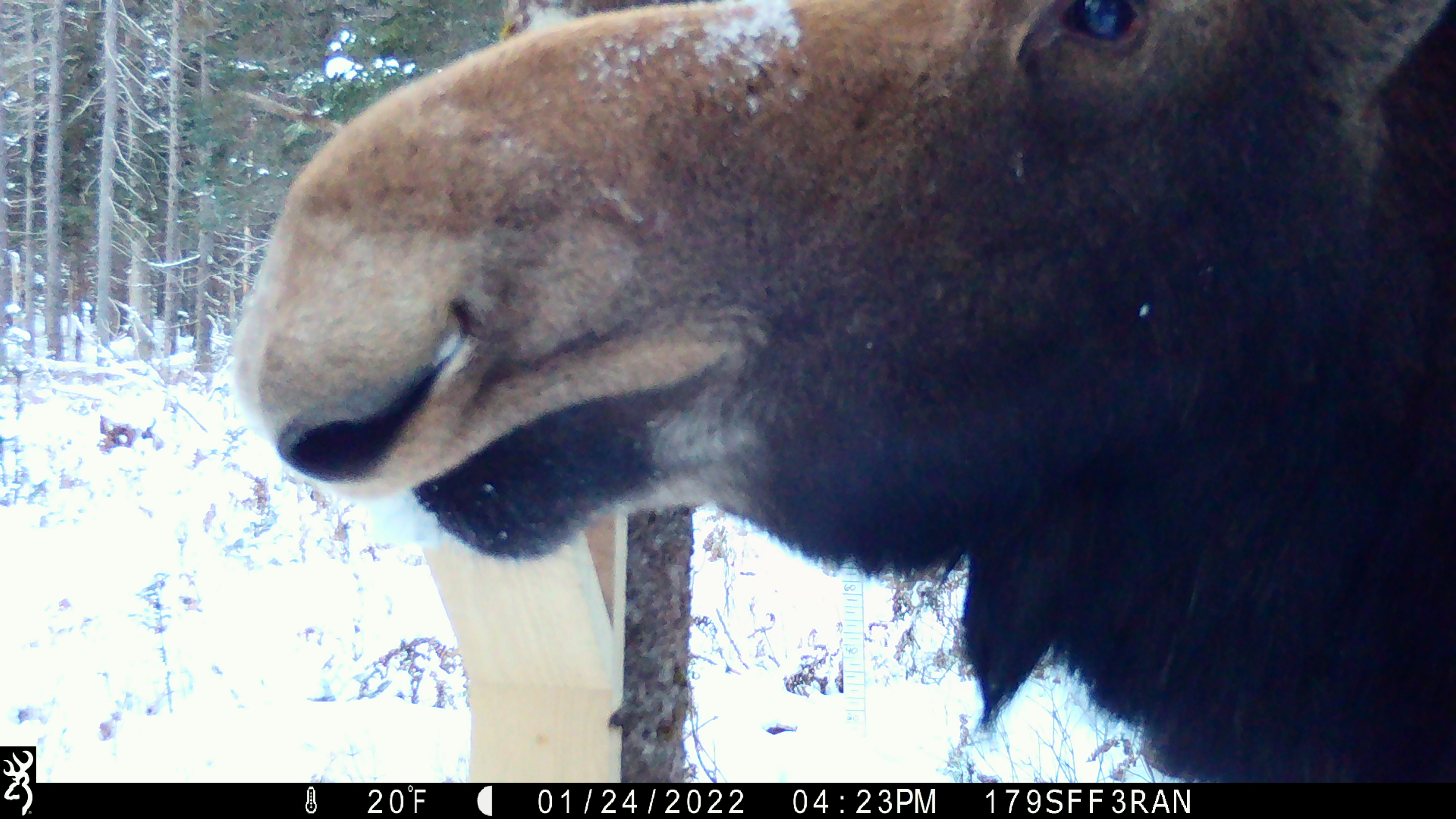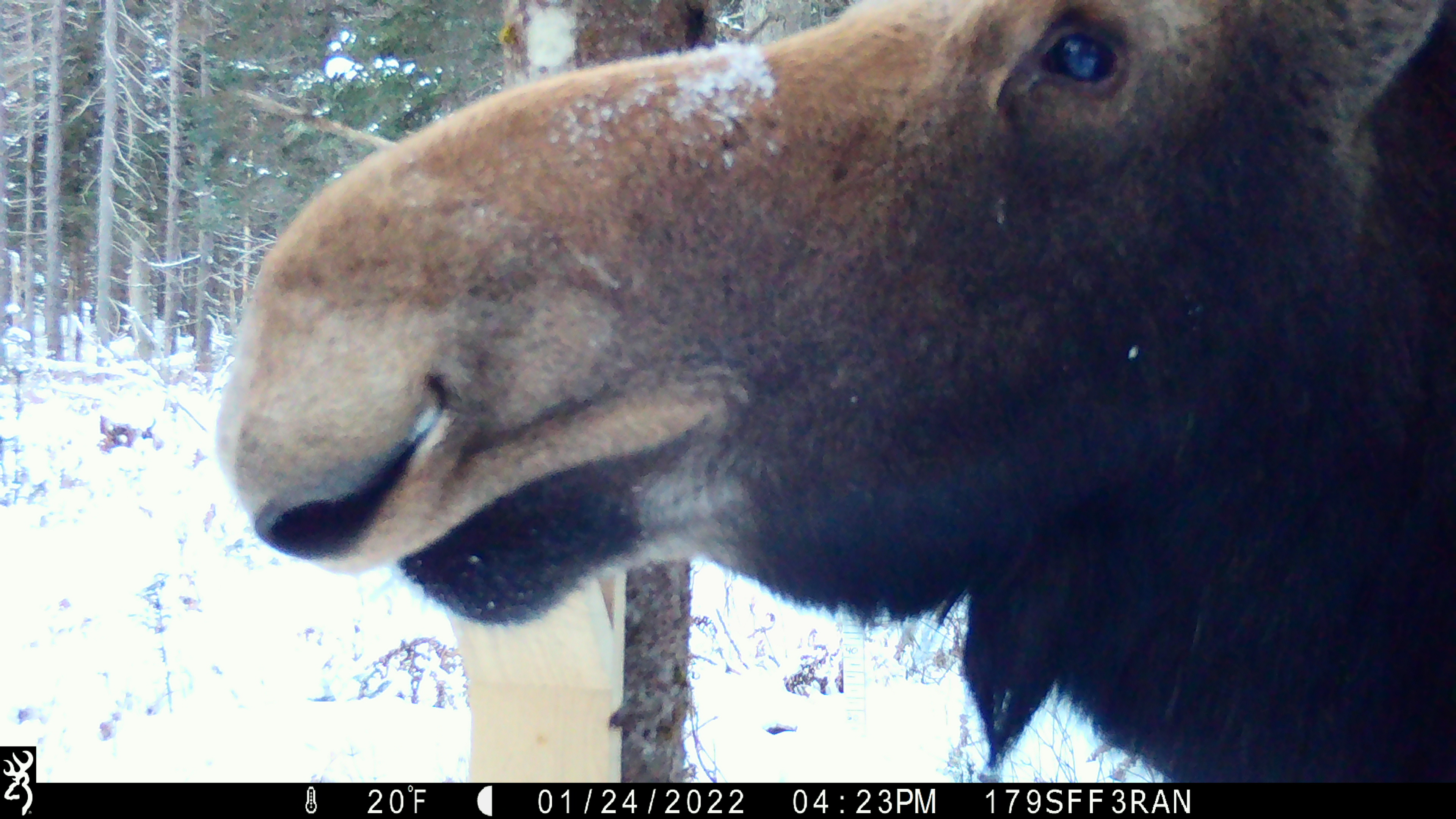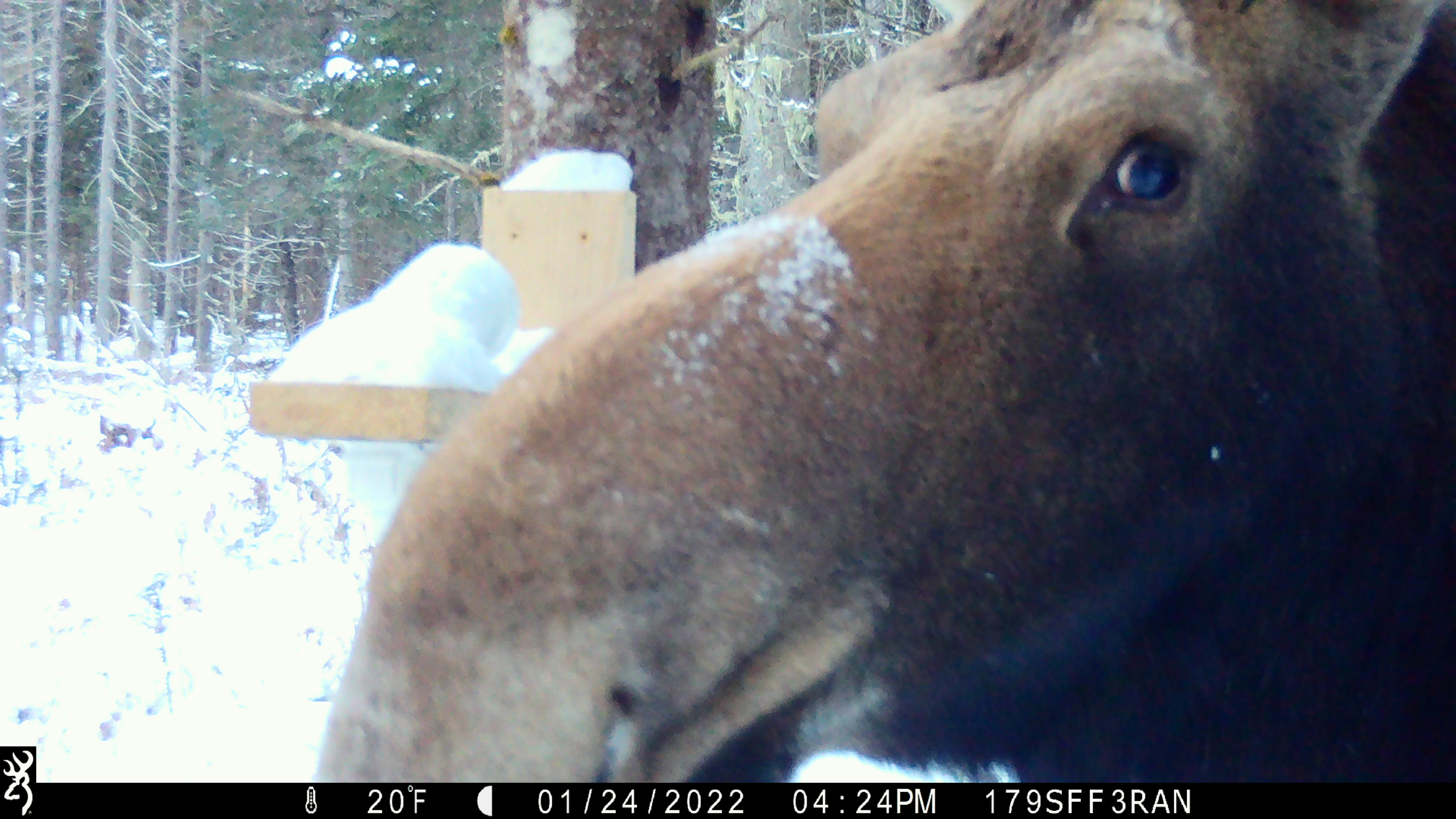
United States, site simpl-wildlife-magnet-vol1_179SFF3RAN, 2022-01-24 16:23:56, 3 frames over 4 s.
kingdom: Animalia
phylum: Chordata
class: Mammalia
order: Artiodactyla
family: Cervidae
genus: Alces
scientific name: Alces alces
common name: moose